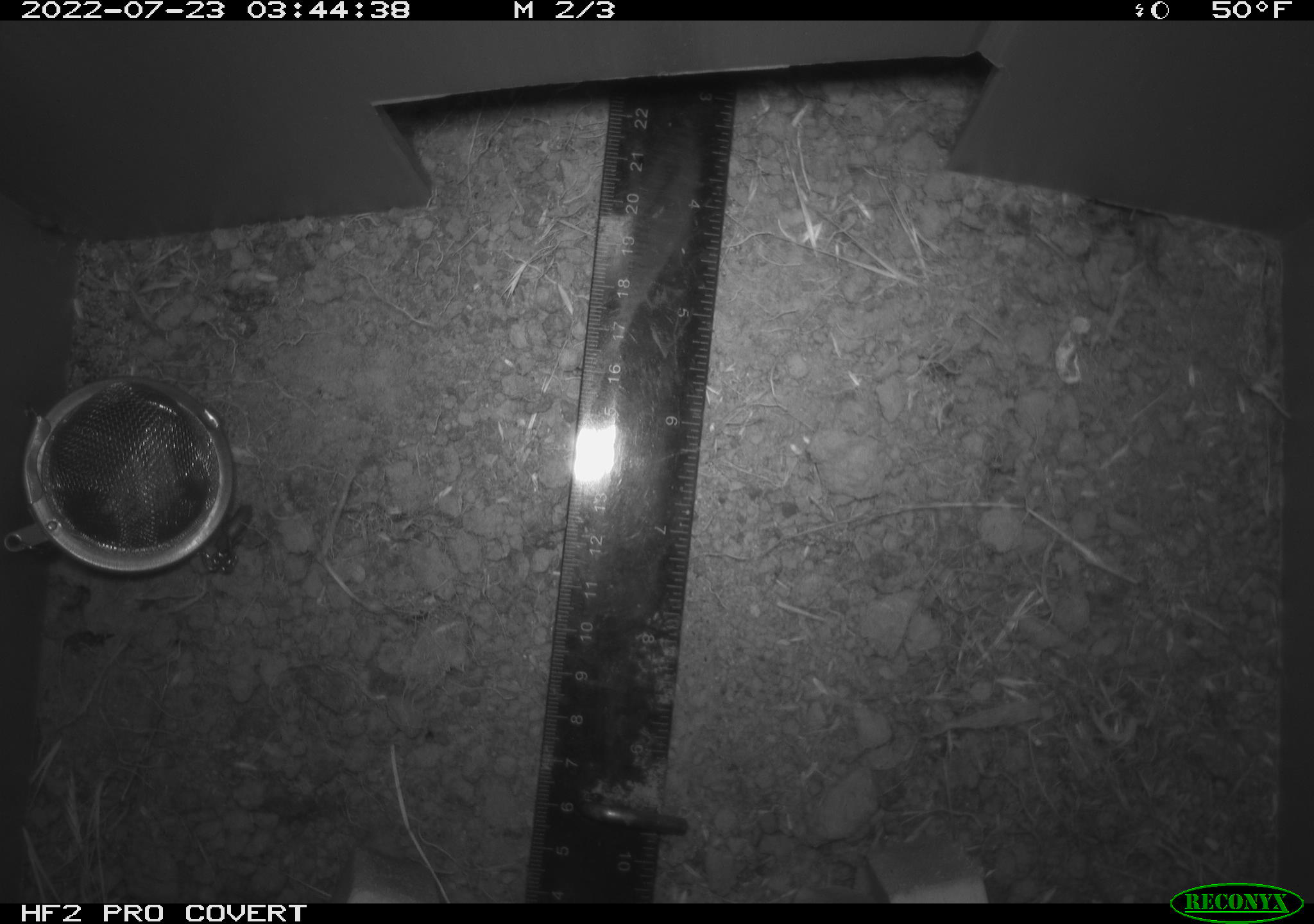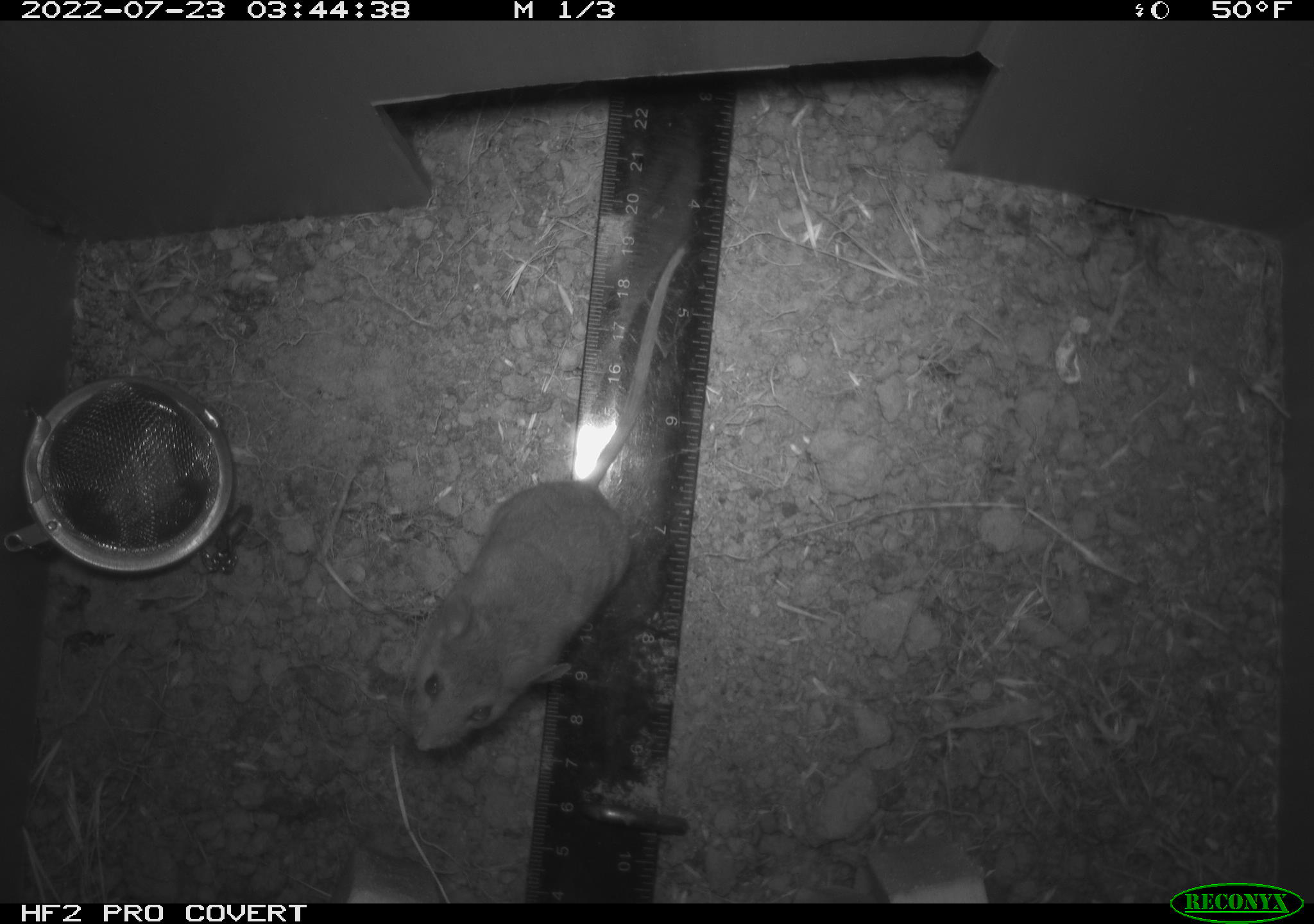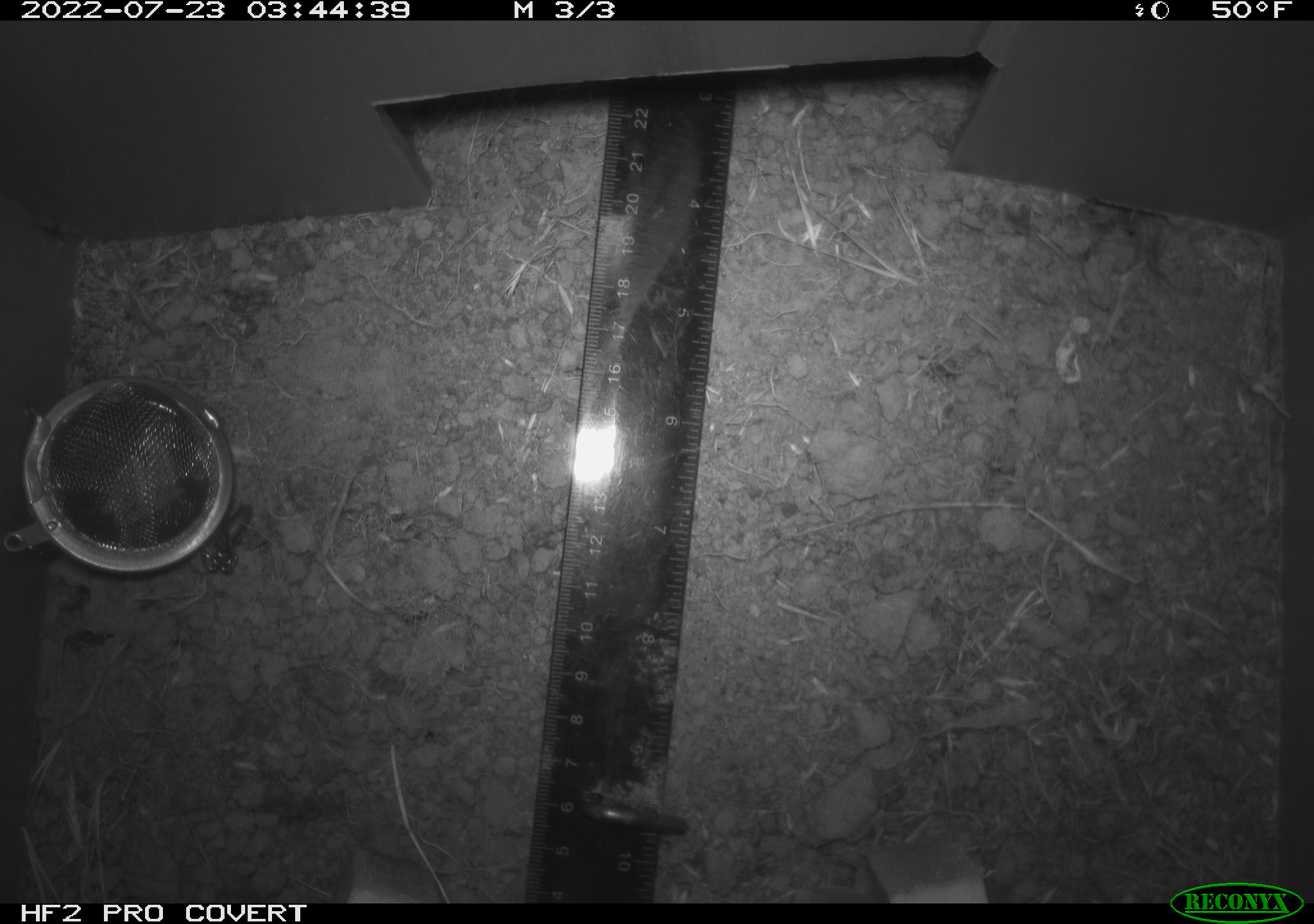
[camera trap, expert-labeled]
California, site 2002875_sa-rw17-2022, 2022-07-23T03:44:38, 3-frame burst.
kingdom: Animalia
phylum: Chordata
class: Mammalia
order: Rodentia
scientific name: Rodentia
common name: mouse species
Mouse species (Rodentia).